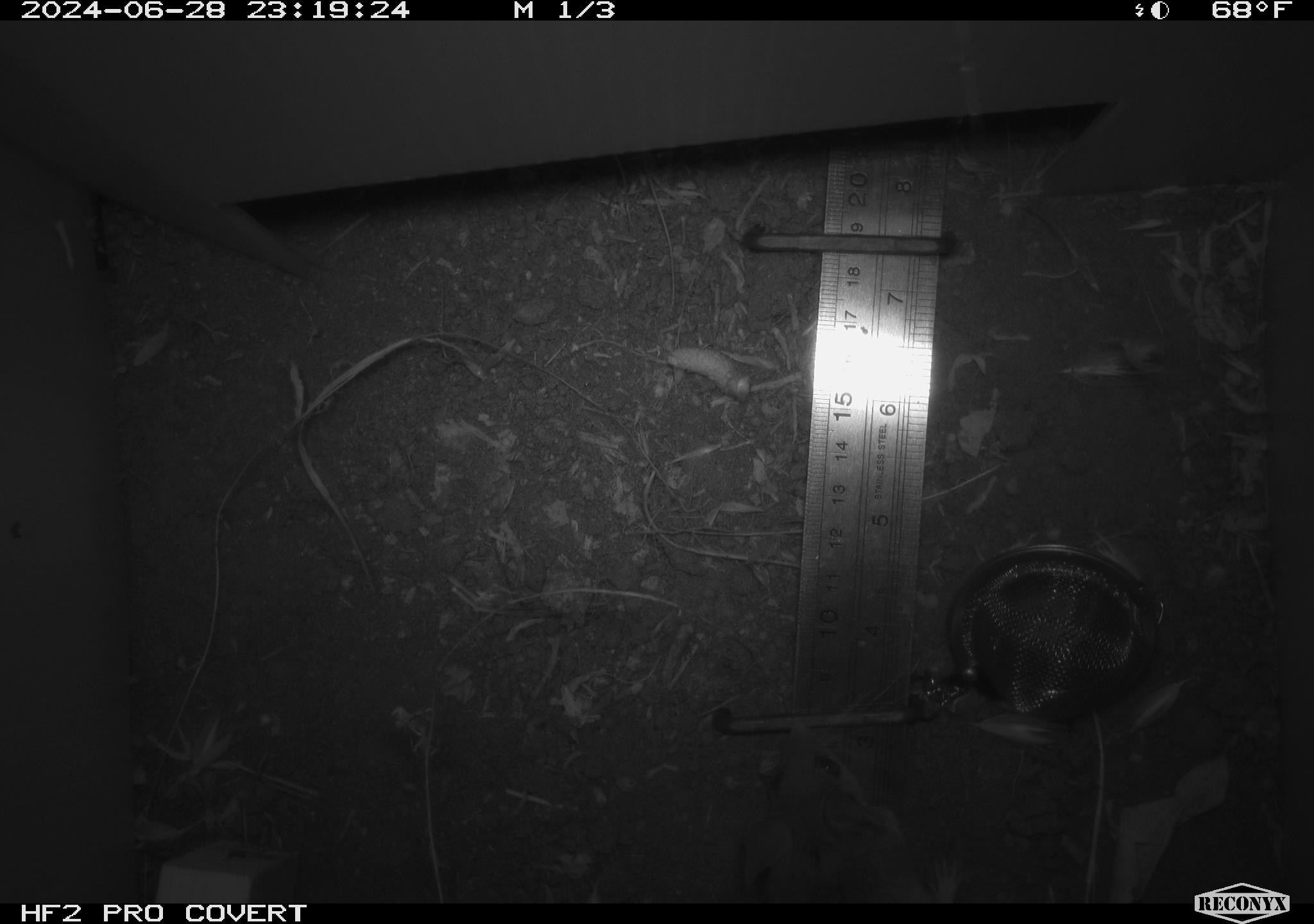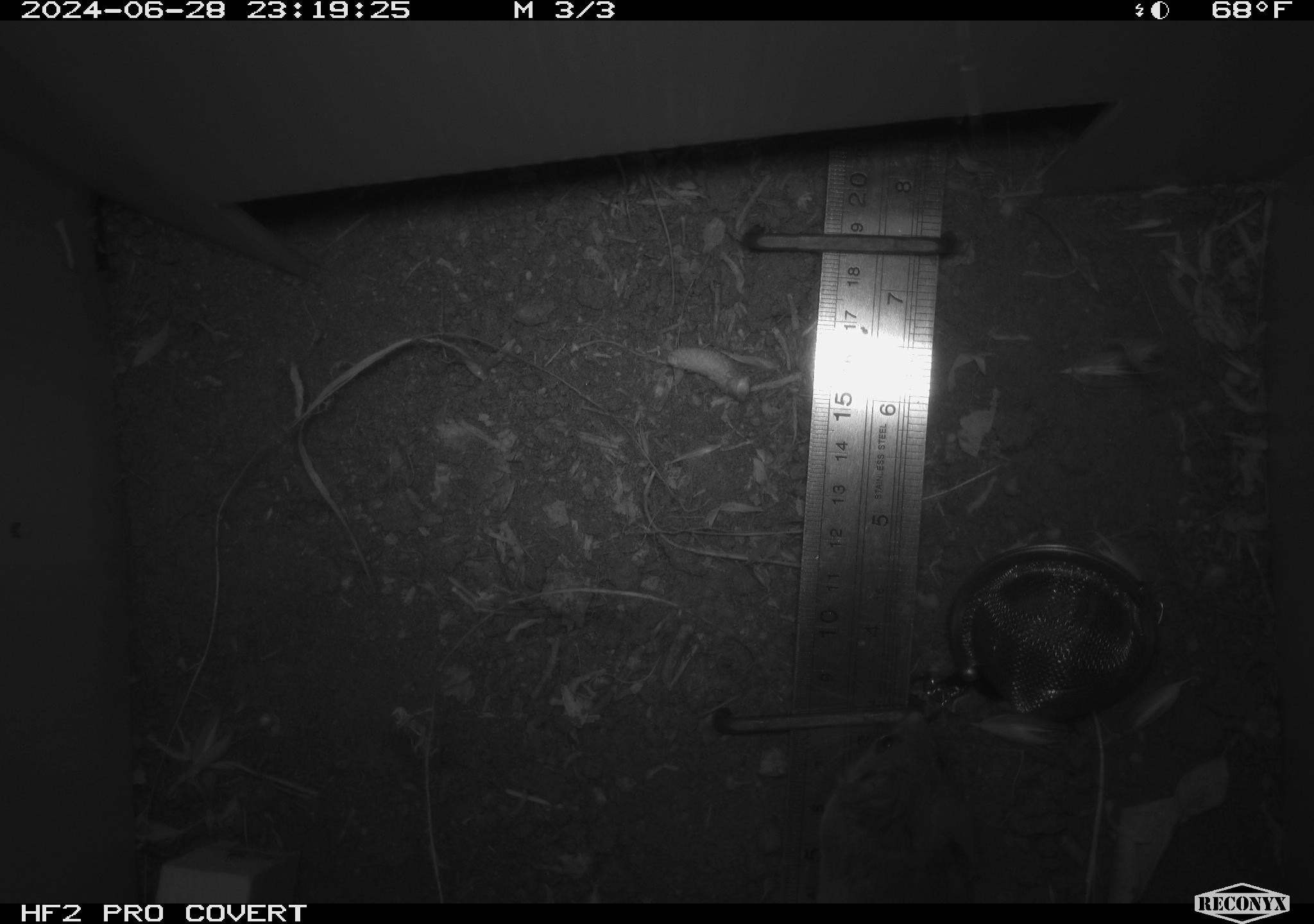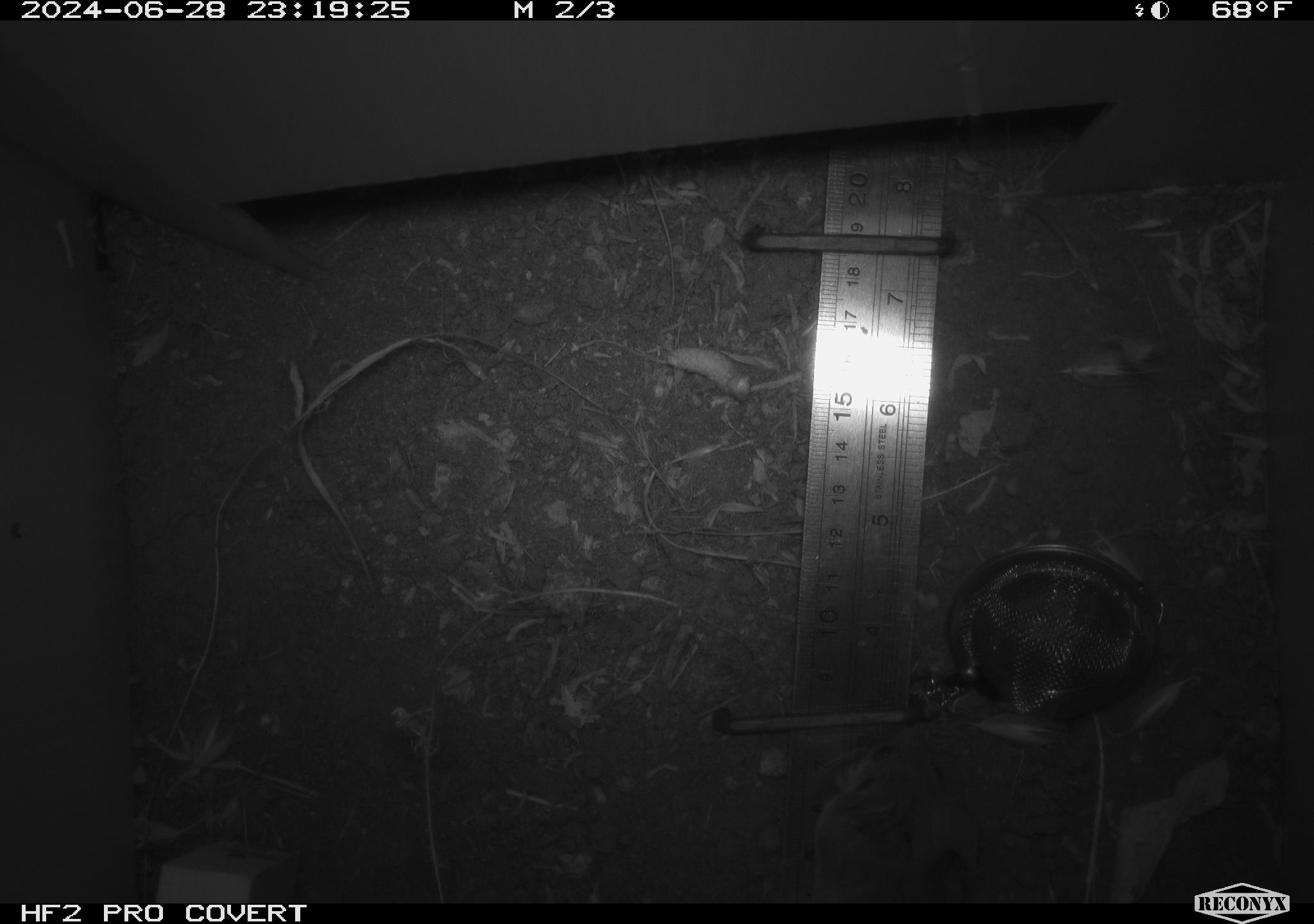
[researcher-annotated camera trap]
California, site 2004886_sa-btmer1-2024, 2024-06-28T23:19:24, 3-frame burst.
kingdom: Animalia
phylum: Chordata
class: Mammalia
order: Rodentia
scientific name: Rodentia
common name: mouse species